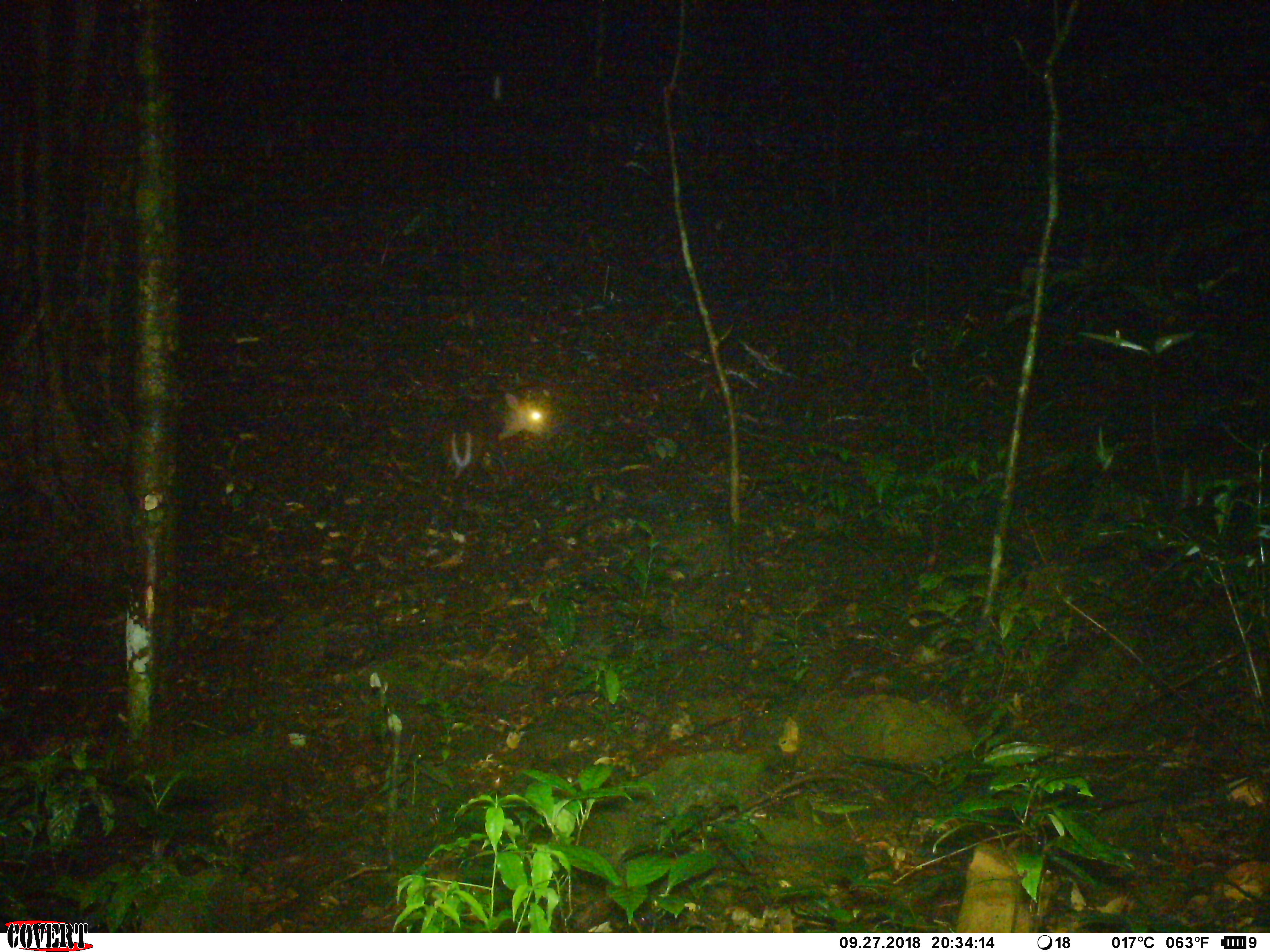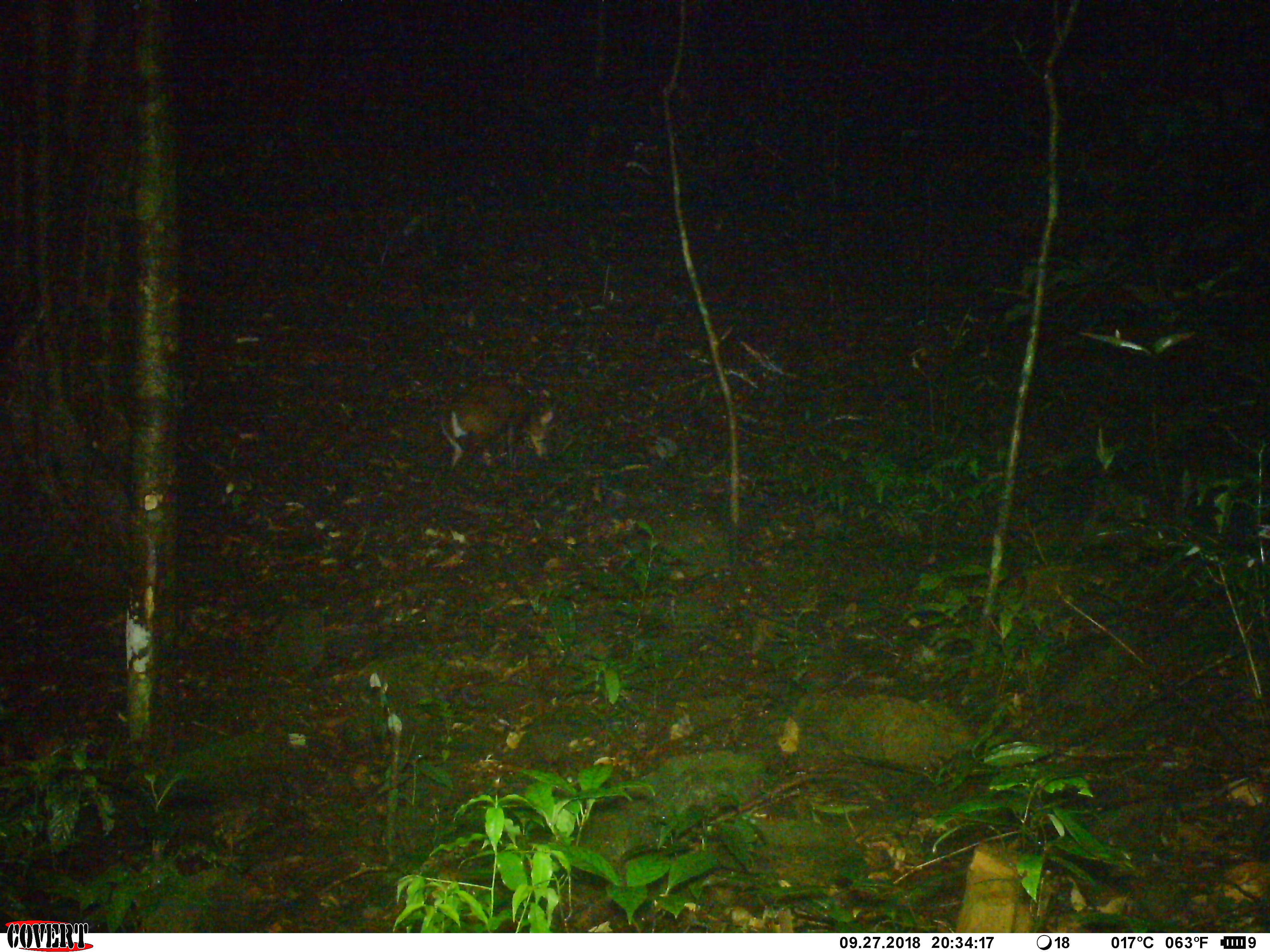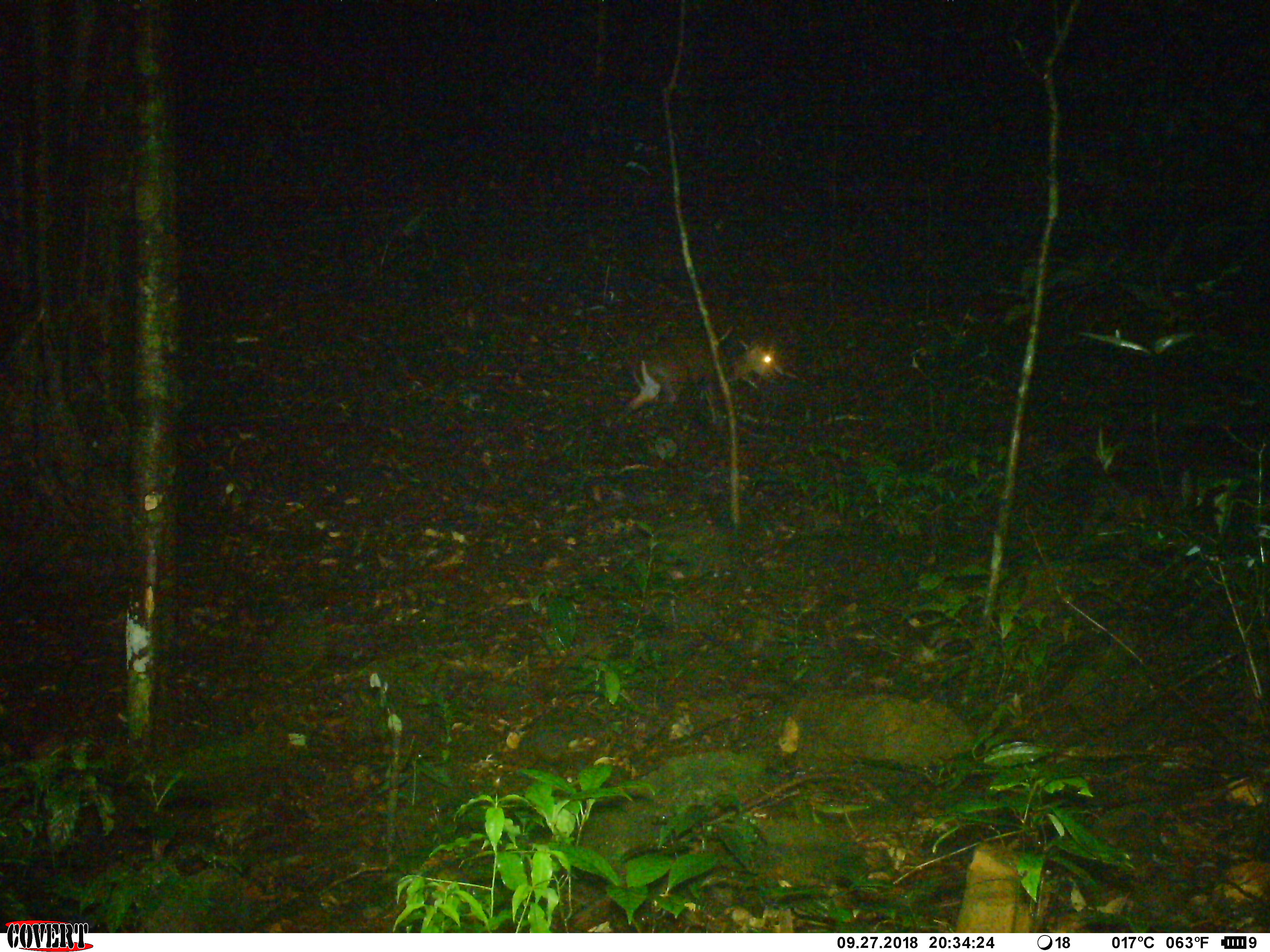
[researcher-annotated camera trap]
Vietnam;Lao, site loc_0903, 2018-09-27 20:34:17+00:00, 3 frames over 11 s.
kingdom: Animalia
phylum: Chordata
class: Mammalia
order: Artiodactyla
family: Cervidae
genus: Muntiacus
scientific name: Muntiacus rooseveltorum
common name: roosevelt's muntjac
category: roosevelts muntjac group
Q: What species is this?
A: Roosevelts muntjac group (roosevelt's muntjac) (Muntiacus rooseveltorum).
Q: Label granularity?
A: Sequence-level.